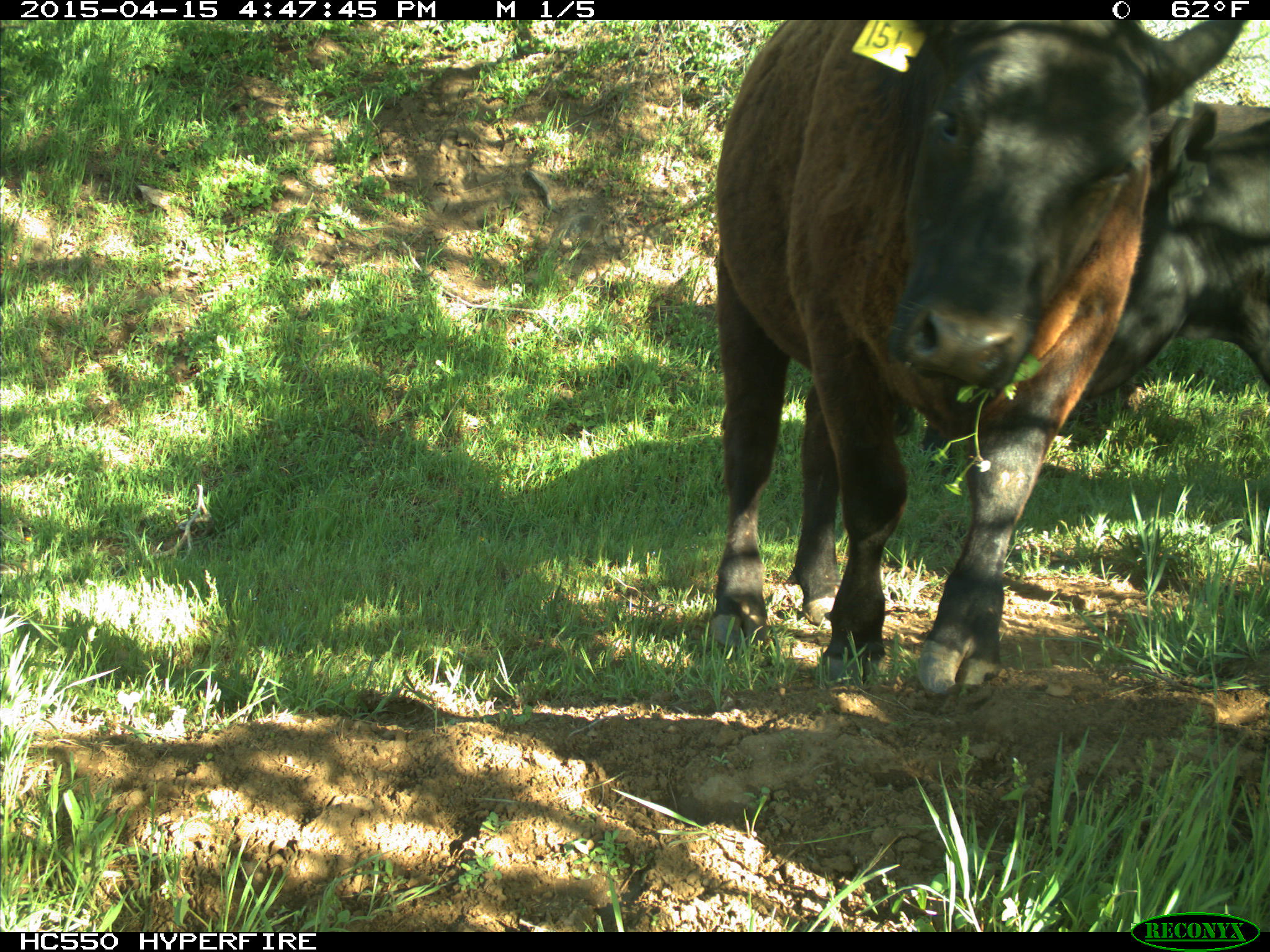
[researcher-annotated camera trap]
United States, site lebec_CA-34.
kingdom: Animalia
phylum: Chordata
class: Mammalia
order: Artiodactyla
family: Bovidae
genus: Bos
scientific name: Bos taurus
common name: domestic cow